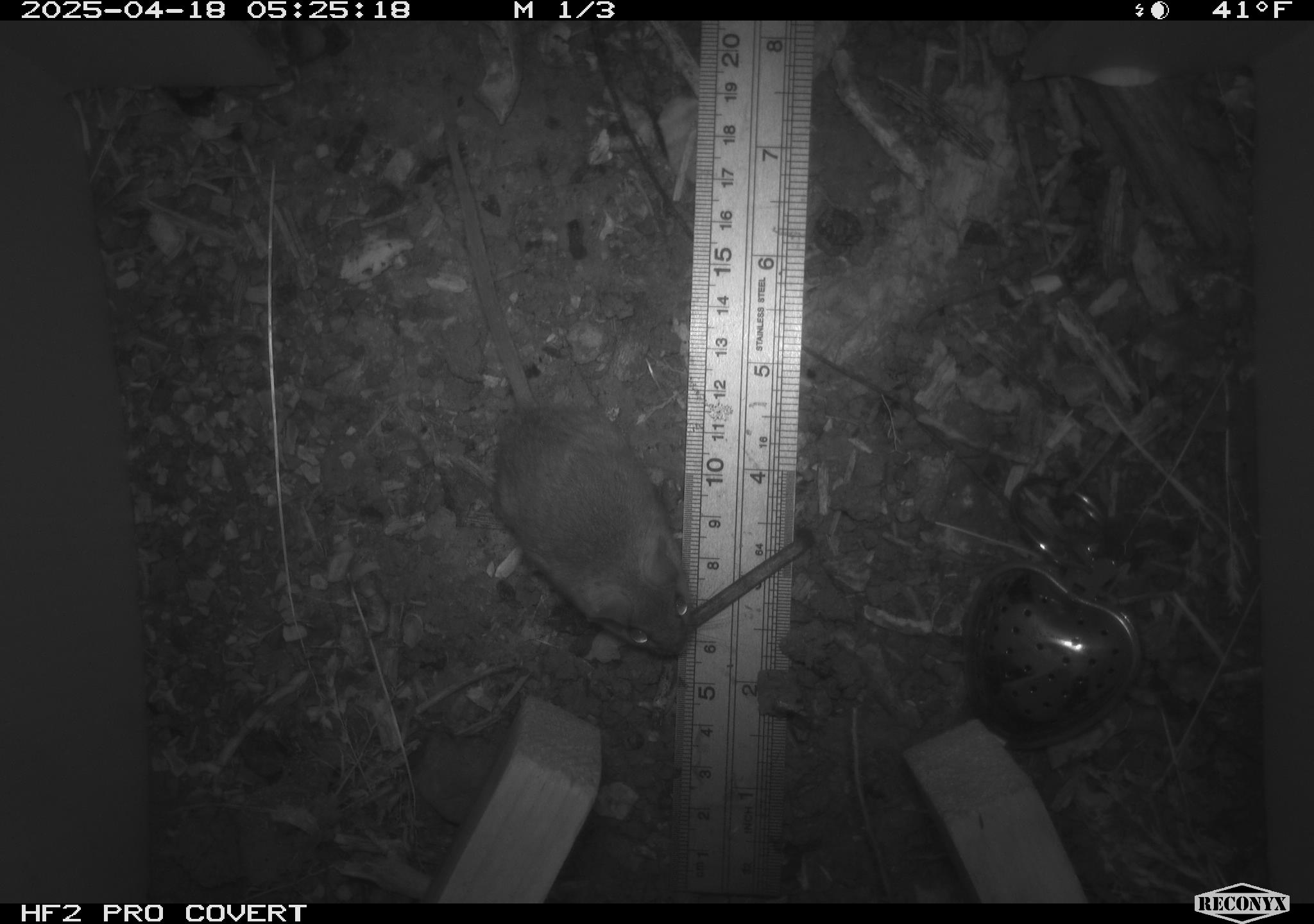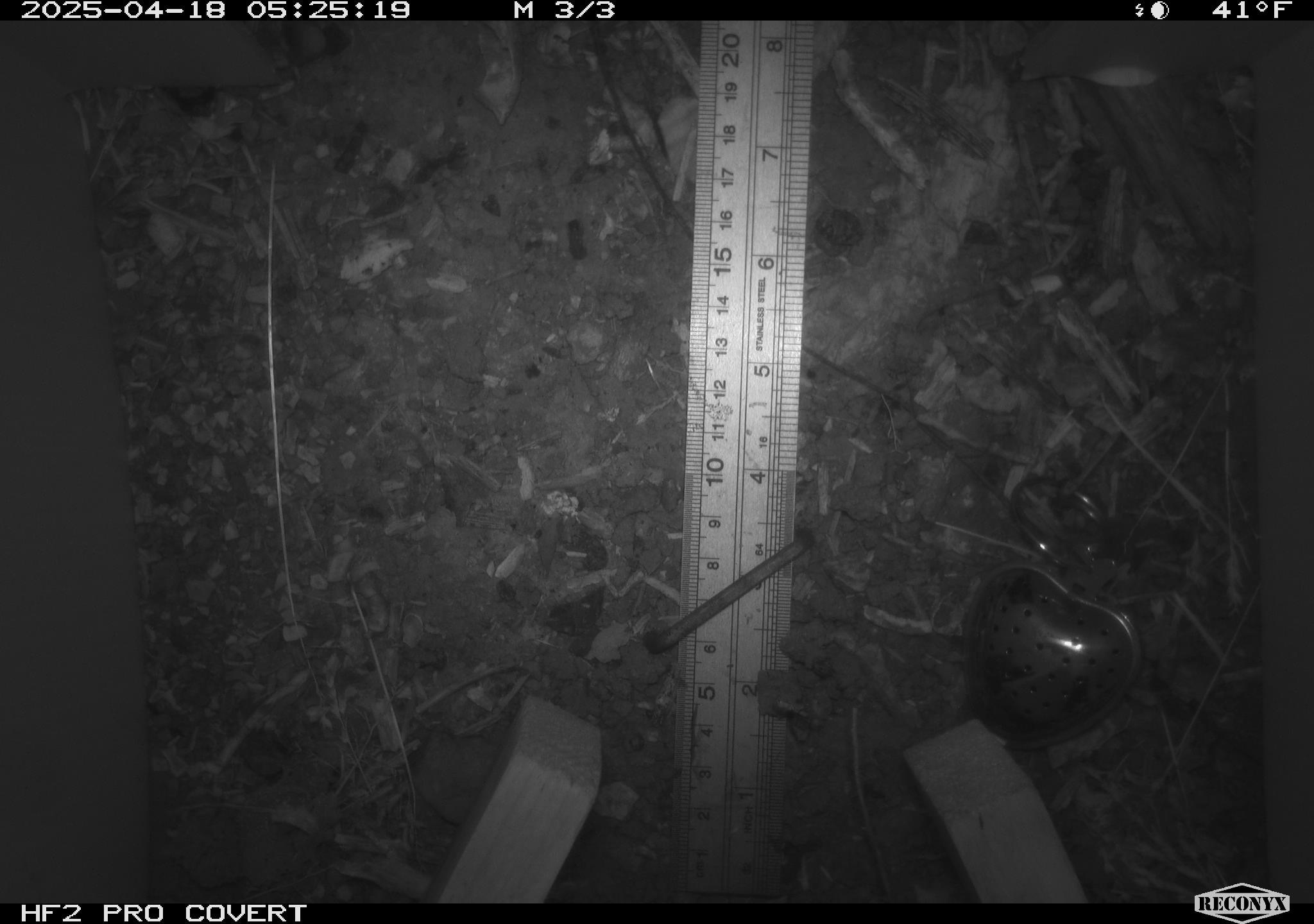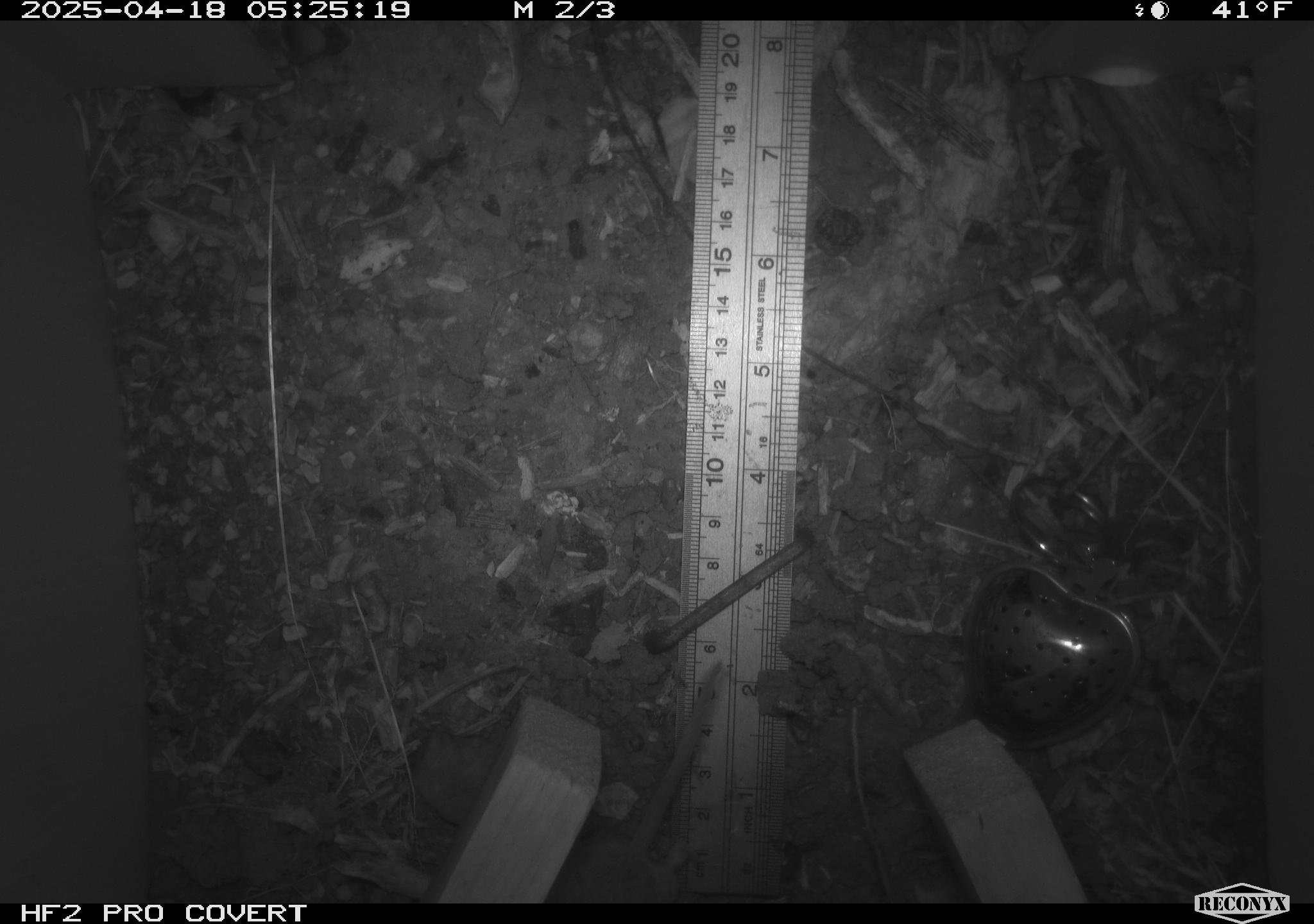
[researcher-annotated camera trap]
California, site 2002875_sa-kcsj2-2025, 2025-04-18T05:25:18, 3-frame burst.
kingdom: Animalia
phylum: Chordata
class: Mammalia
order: Rodentia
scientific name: Rodentia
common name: rodent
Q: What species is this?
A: Rodent (Rodentia).